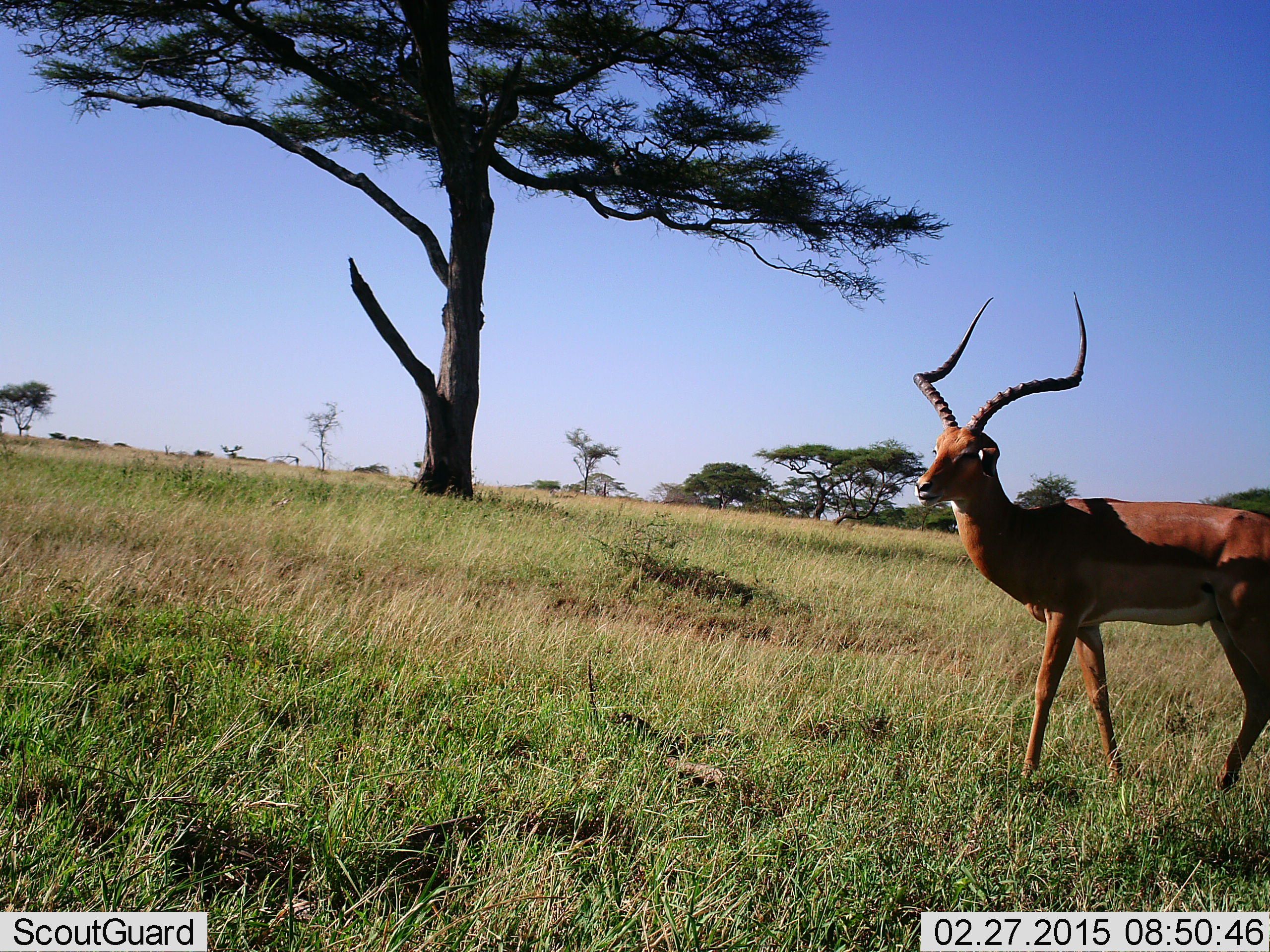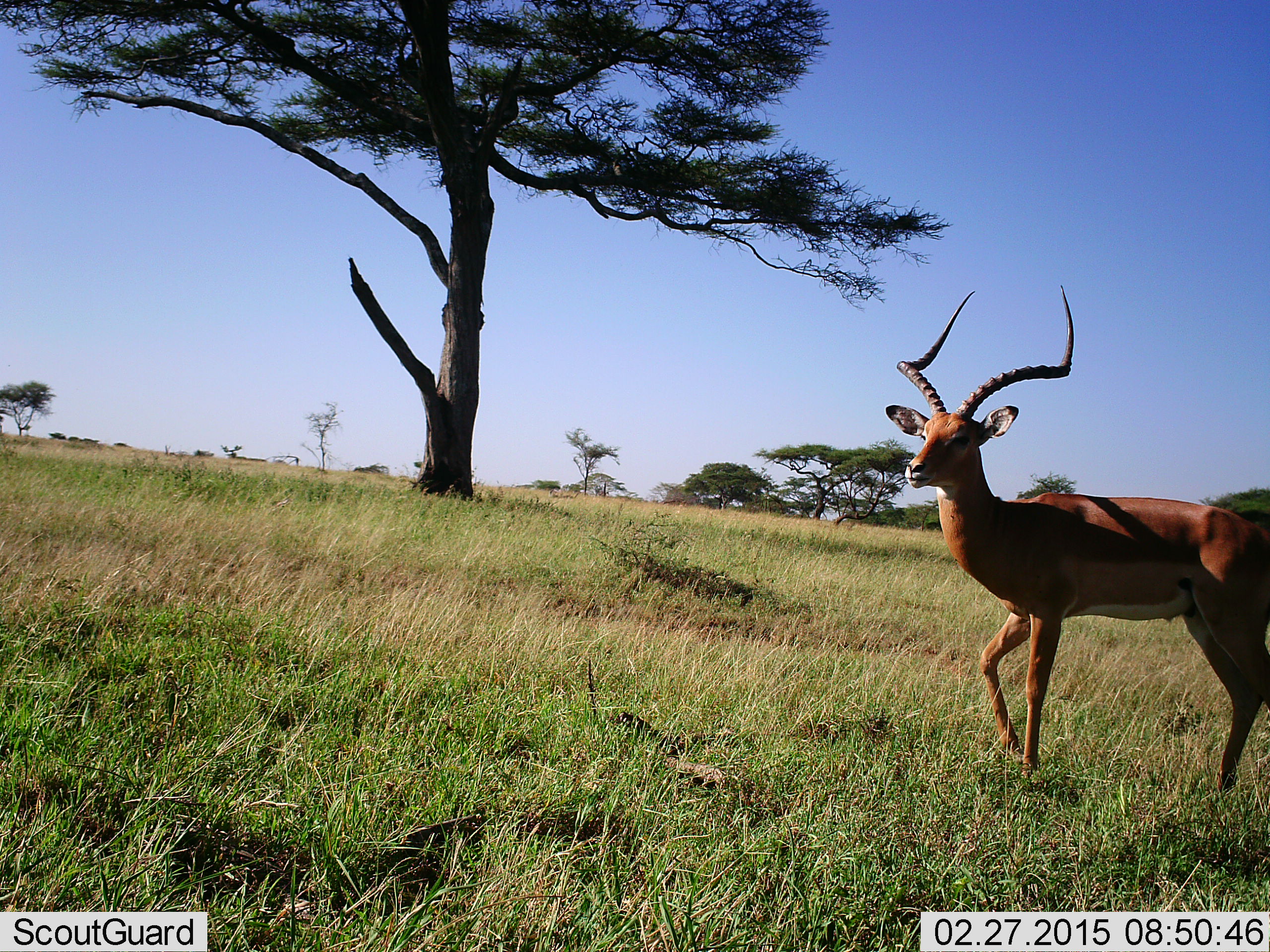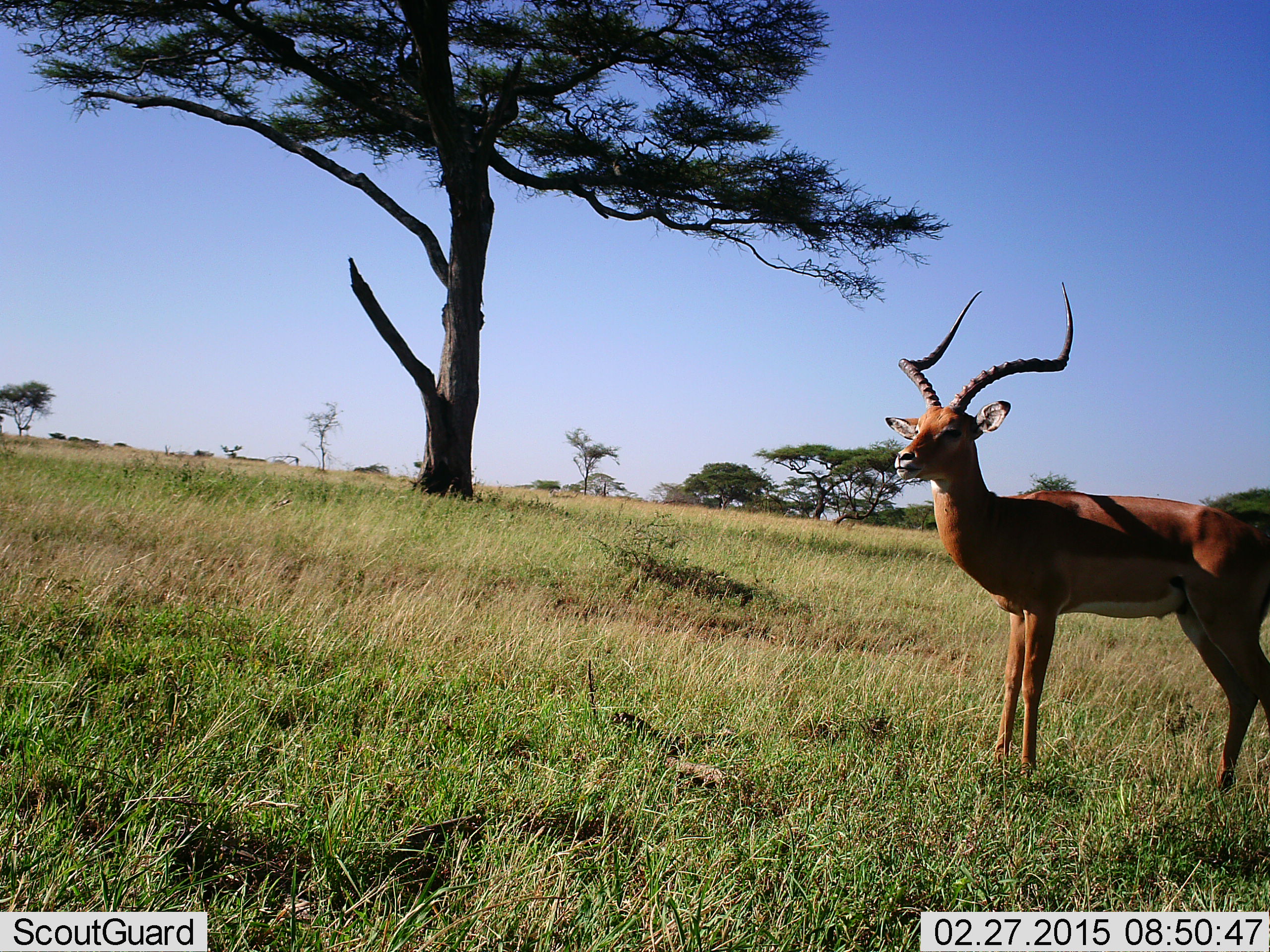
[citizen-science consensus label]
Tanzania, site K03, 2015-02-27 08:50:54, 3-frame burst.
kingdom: Animalia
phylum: Chordata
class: Mammalia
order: Artiodactyla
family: Bovidae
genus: Aepyceros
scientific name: Aepyceros melampus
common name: impala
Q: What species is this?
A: Impala (Aepyceros melampus).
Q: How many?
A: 1.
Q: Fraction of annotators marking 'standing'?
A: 80%.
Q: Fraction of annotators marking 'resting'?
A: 0%.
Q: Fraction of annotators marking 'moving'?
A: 20%.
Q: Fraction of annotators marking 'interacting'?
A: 0%.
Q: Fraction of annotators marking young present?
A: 0%.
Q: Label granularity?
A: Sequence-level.